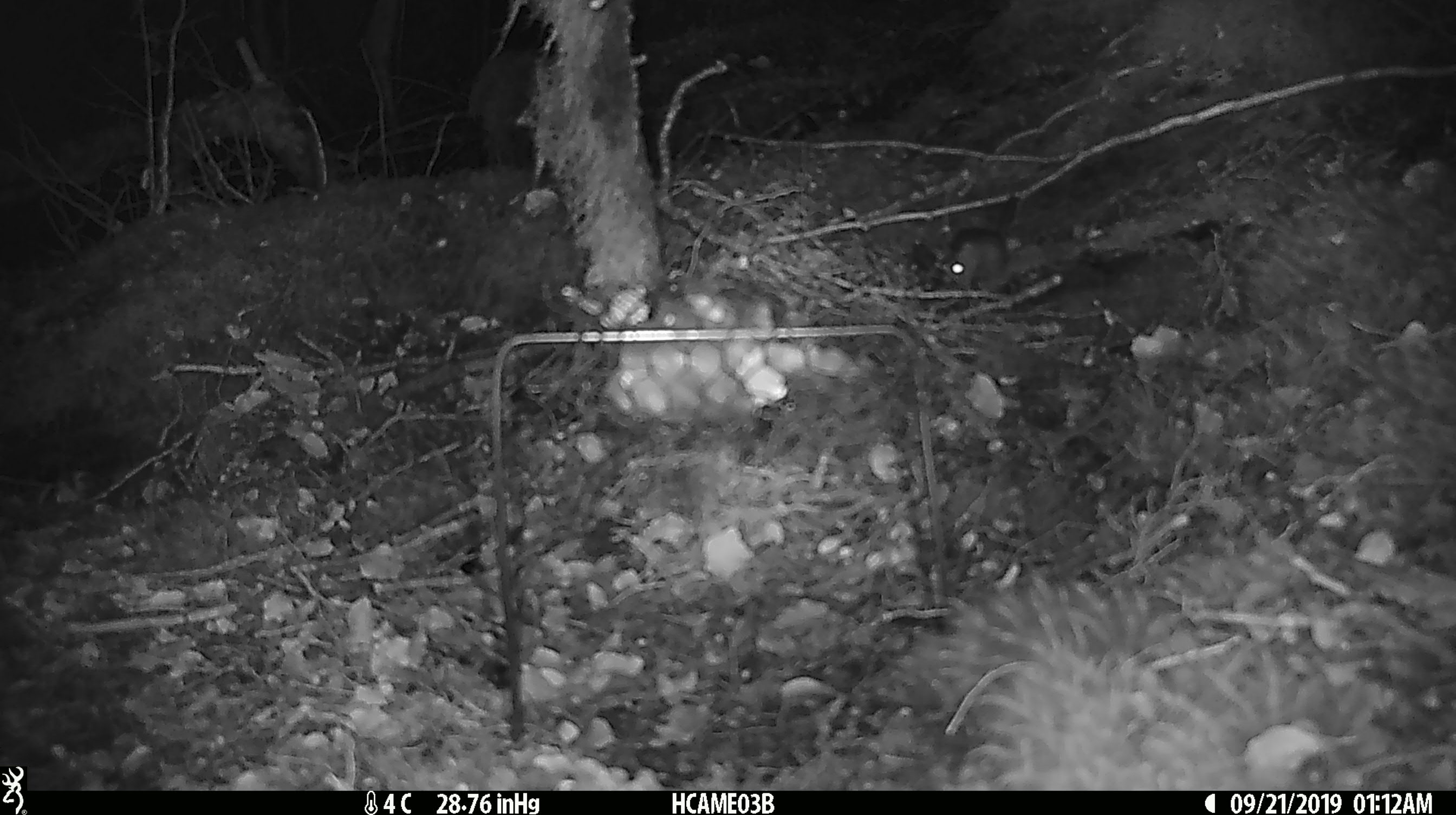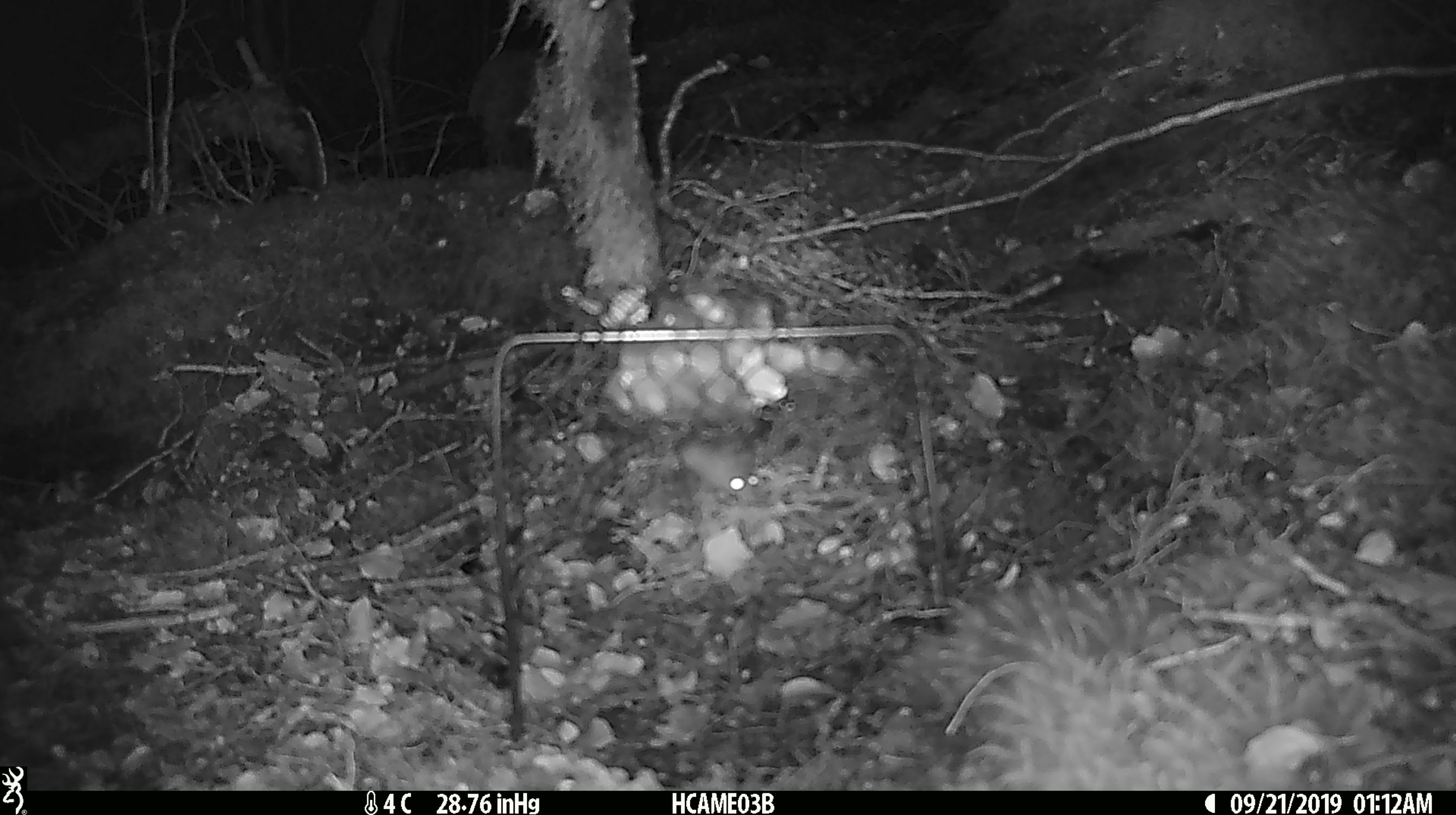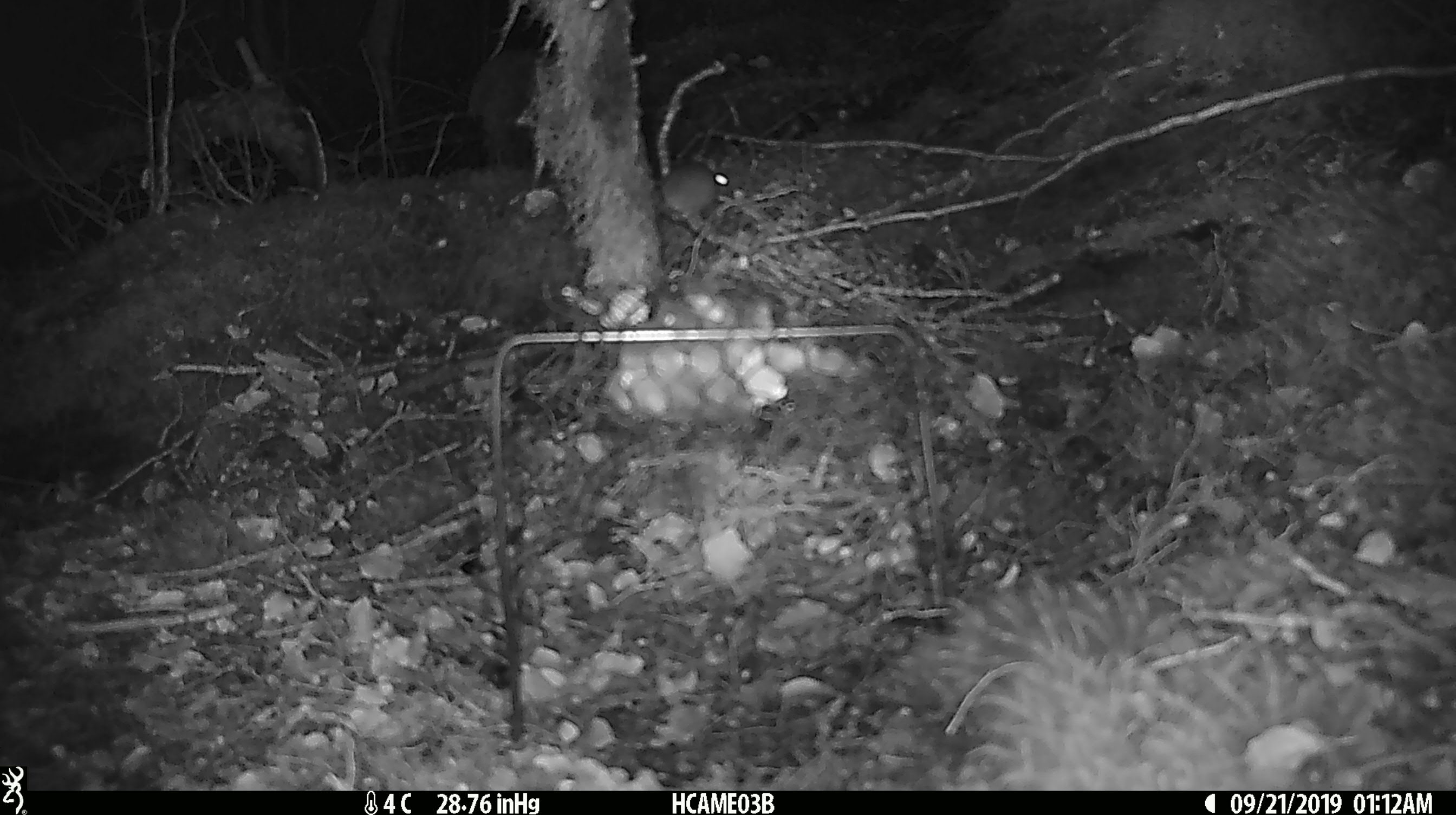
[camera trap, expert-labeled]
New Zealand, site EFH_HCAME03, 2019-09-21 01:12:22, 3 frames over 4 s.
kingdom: Animalia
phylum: Chordata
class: Mammalia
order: Rodentia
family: Muridae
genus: Mus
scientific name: Mus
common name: mouse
Mouse (Mus).